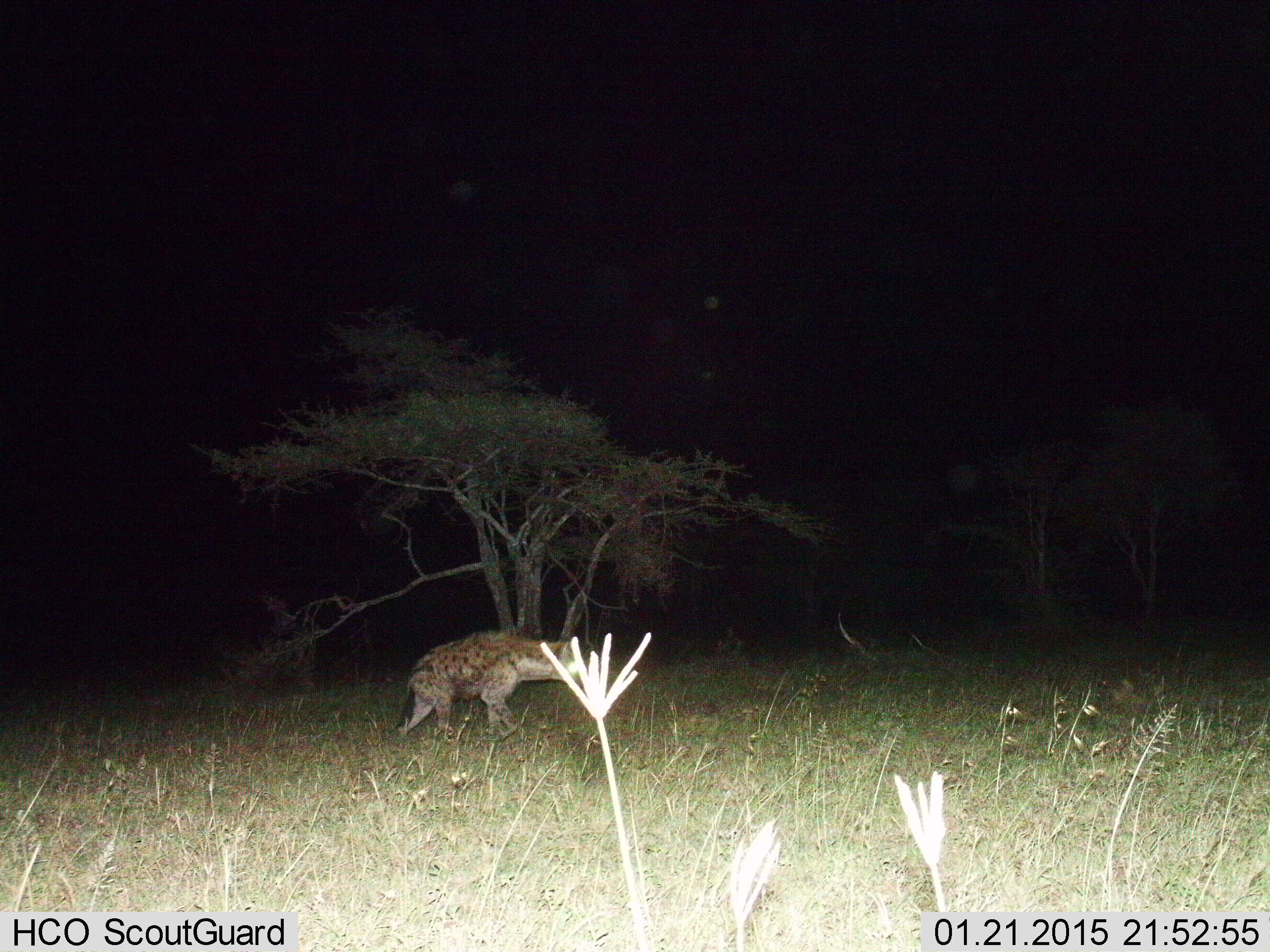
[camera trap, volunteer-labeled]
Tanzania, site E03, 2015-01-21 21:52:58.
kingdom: Animalia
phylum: Chordata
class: Mammalia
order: Carnivora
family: Hyaenidae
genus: Crocuta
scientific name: Crocuta crocuta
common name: spotted hyena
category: hyenaspotted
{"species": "hyenaspotted (spotted hyena) (Crocuta crocuta)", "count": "1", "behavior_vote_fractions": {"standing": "40%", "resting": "0%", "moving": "60%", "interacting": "0%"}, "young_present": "0%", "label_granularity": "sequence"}